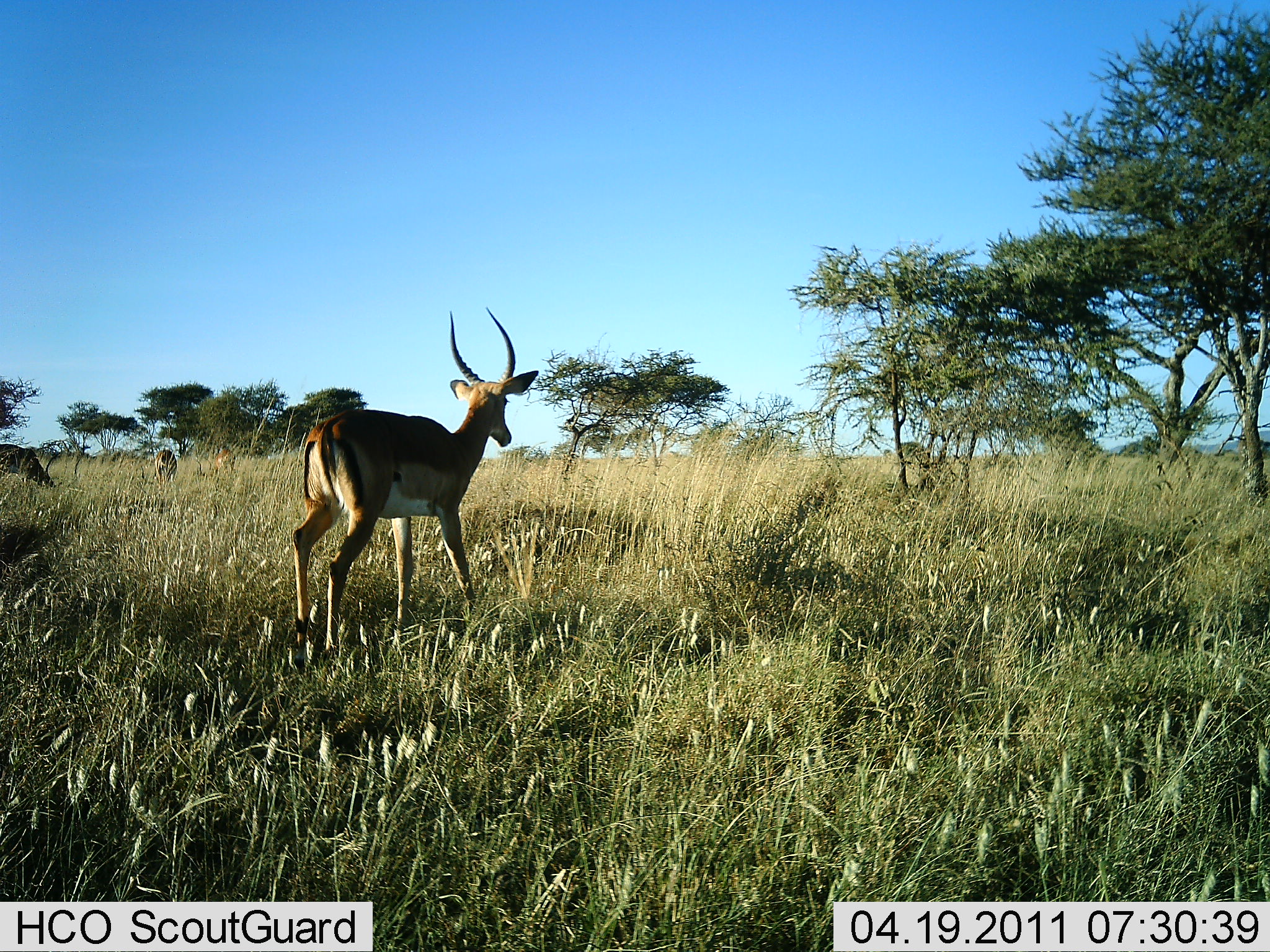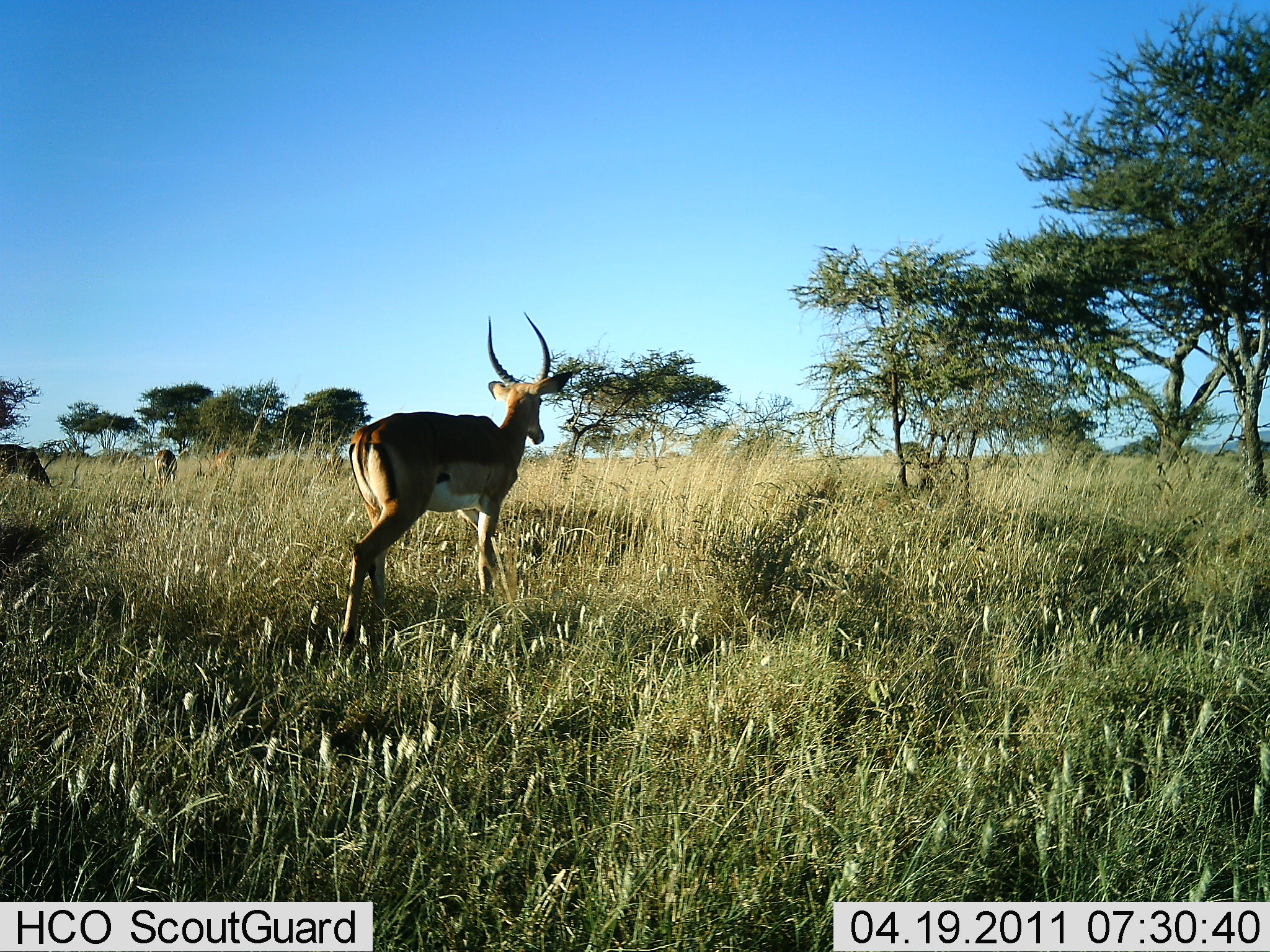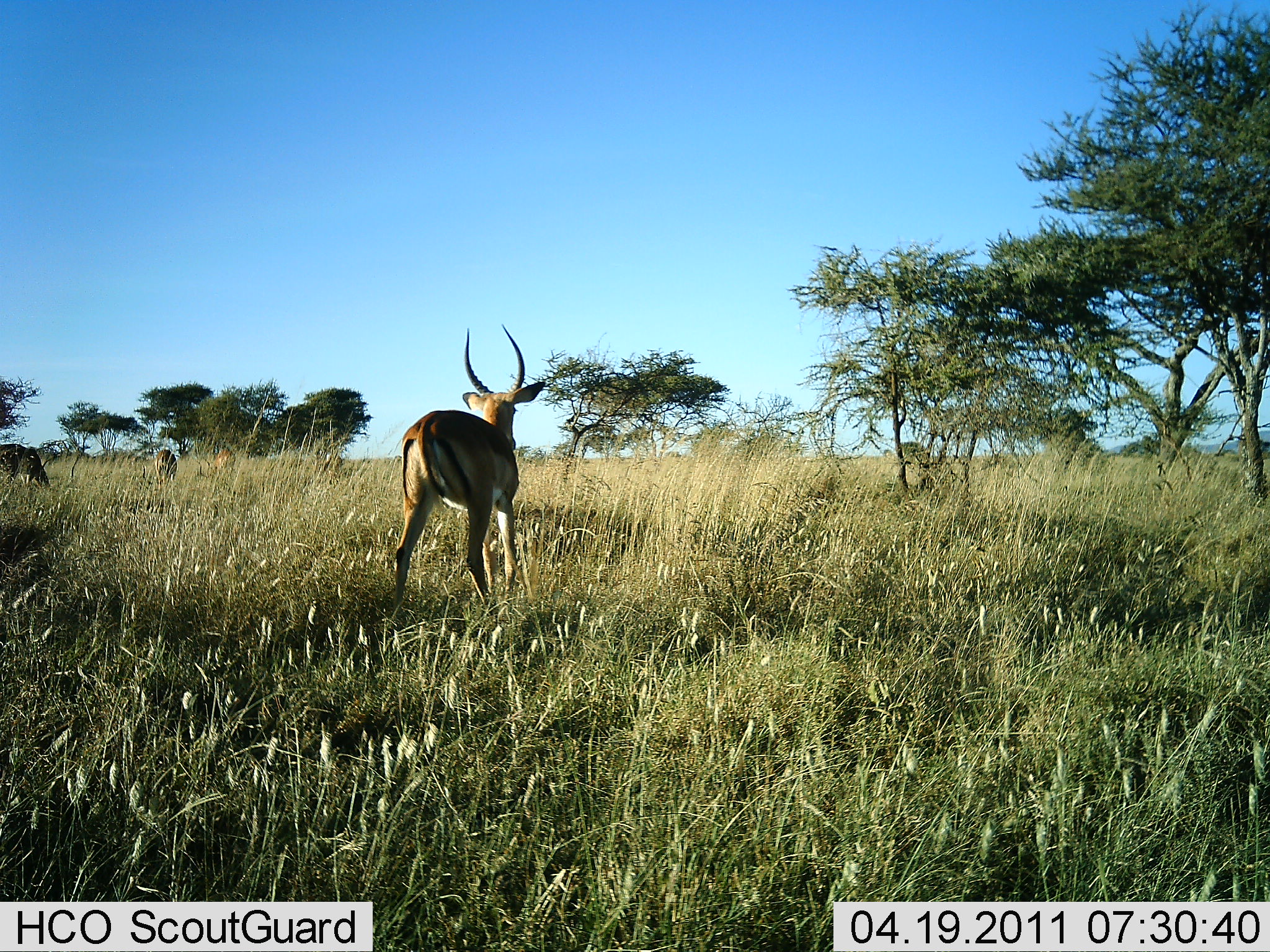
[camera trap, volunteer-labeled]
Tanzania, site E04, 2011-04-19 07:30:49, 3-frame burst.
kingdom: Animalia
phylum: Chordata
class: Mammalia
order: Artiodactyla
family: Bovidae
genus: Nanger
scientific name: Nanger granti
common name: grant's gazelle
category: gazellegrants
Gazellegrants (grant's gazelle) (Nanger granti), count 2. Behavior (volunteer vote fractions): standing 50%, resting 10%, moving 60%, interacting 0%. Young present (vote fraction): 0%. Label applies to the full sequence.